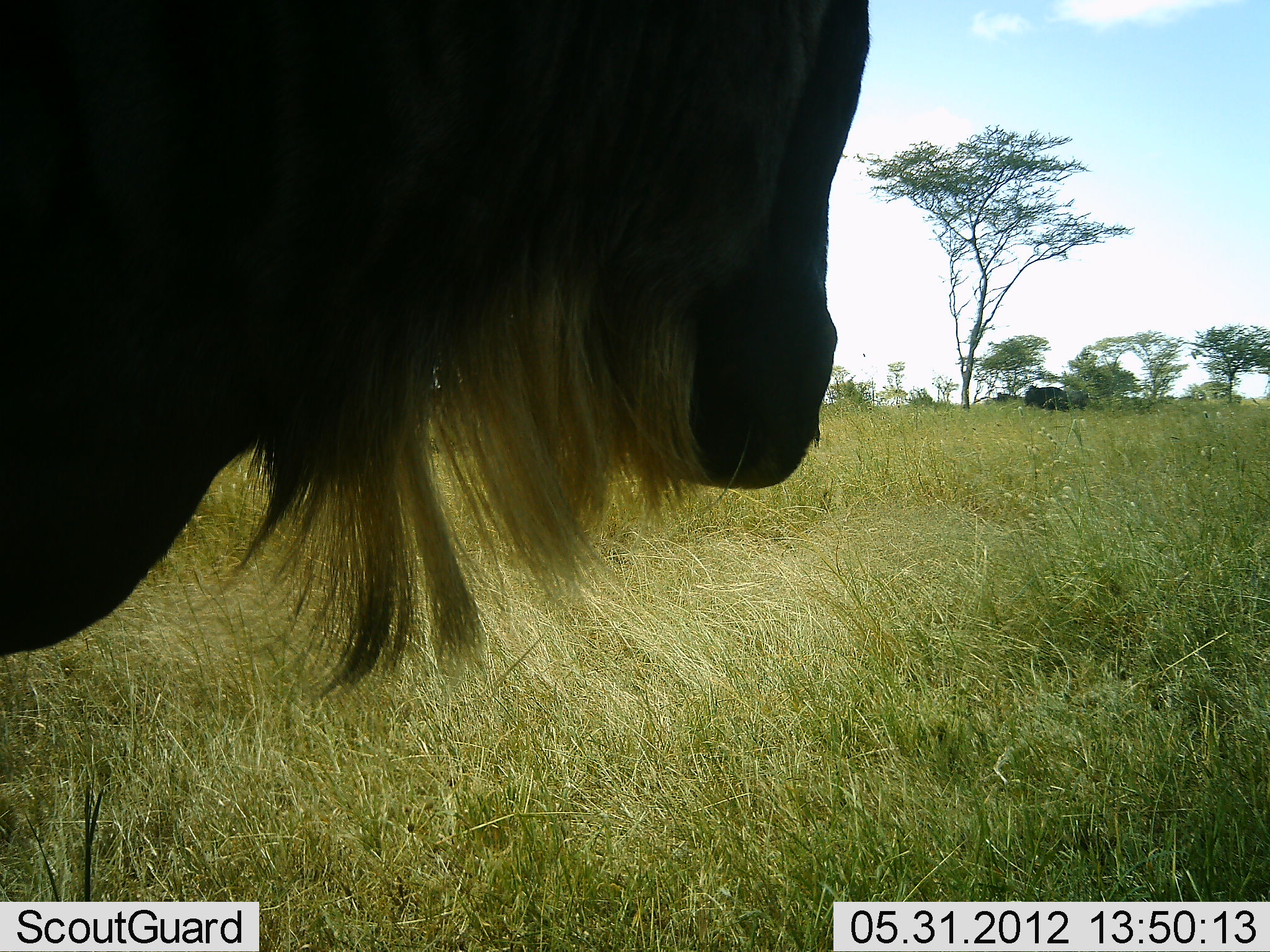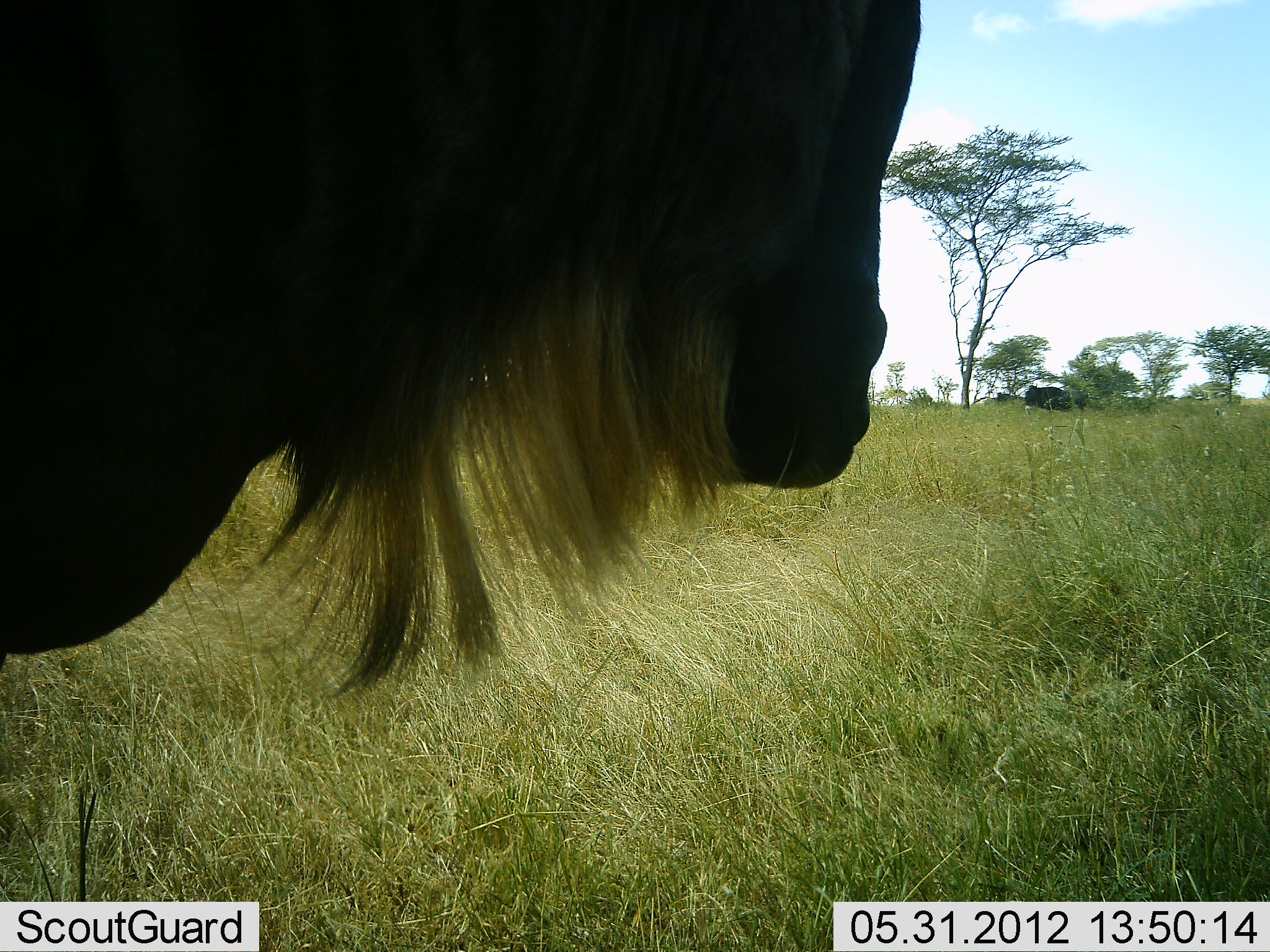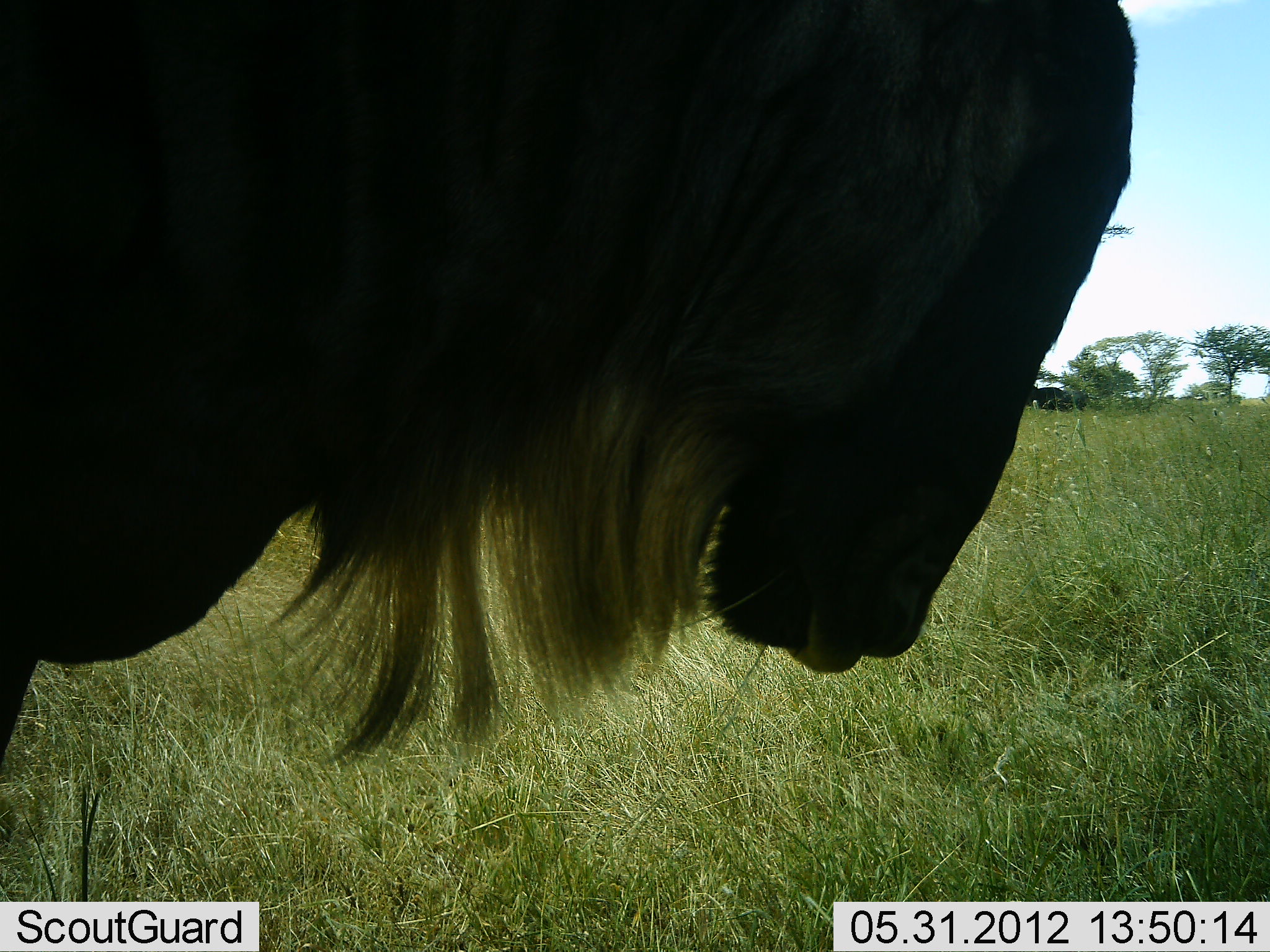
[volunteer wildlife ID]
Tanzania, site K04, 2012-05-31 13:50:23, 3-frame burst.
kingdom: Animalia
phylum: Chordata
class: Mammalia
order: Artiodactyla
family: Bovidae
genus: Connochaetes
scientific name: Connochaetes taurinus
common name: blue wildebeest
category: wildebeest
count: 1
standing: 70%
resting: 0%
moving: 20%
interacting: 0%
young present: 0%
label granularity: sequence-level